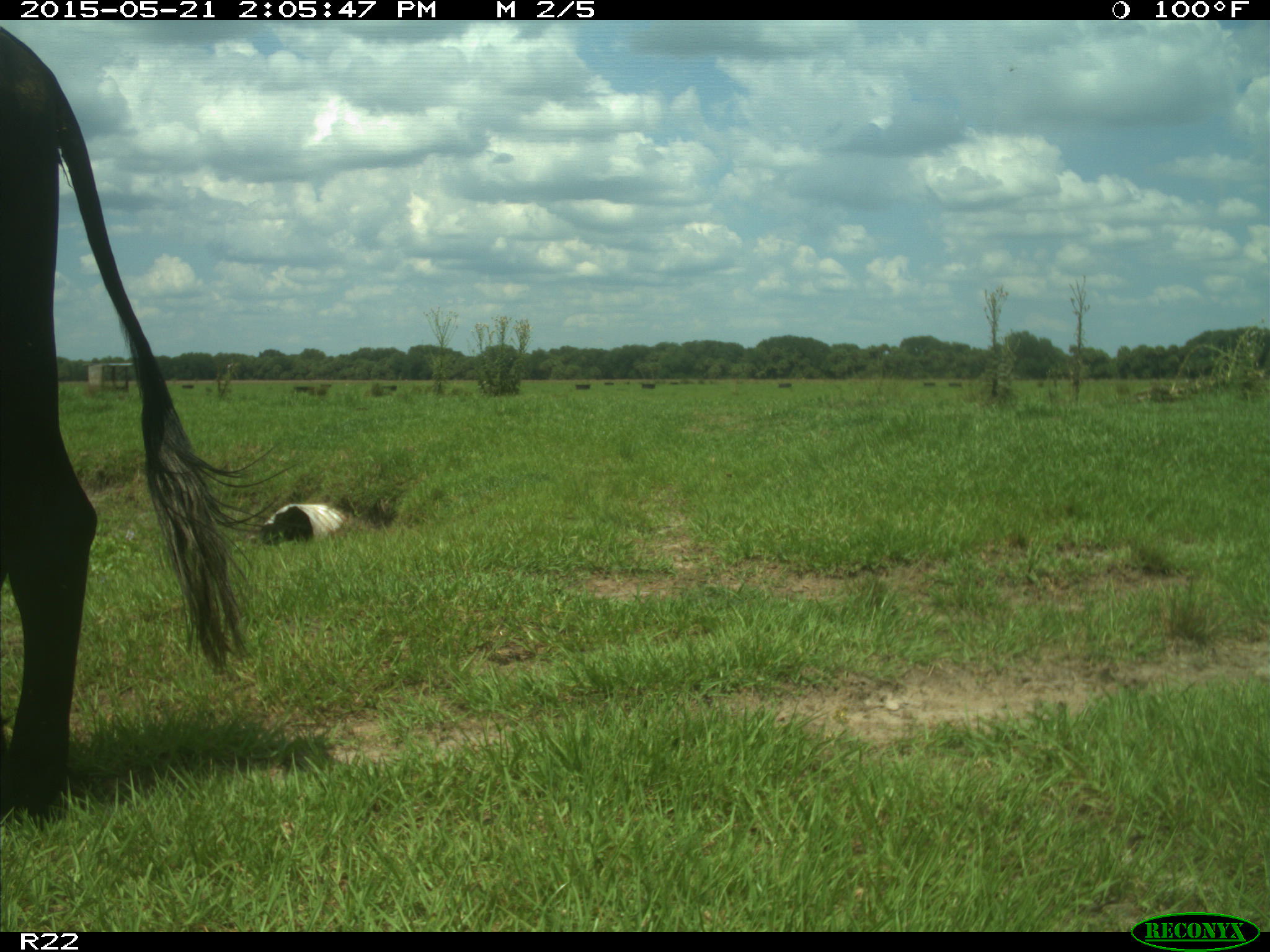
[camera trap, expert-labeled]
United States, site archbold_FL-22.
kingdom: Animalia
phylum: Chordata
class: Mammalia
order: Artiodactyla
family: Bovidae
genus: Bos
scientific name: Bos taurus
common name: domestic cow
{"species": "Bos taurus (domestic cow)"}